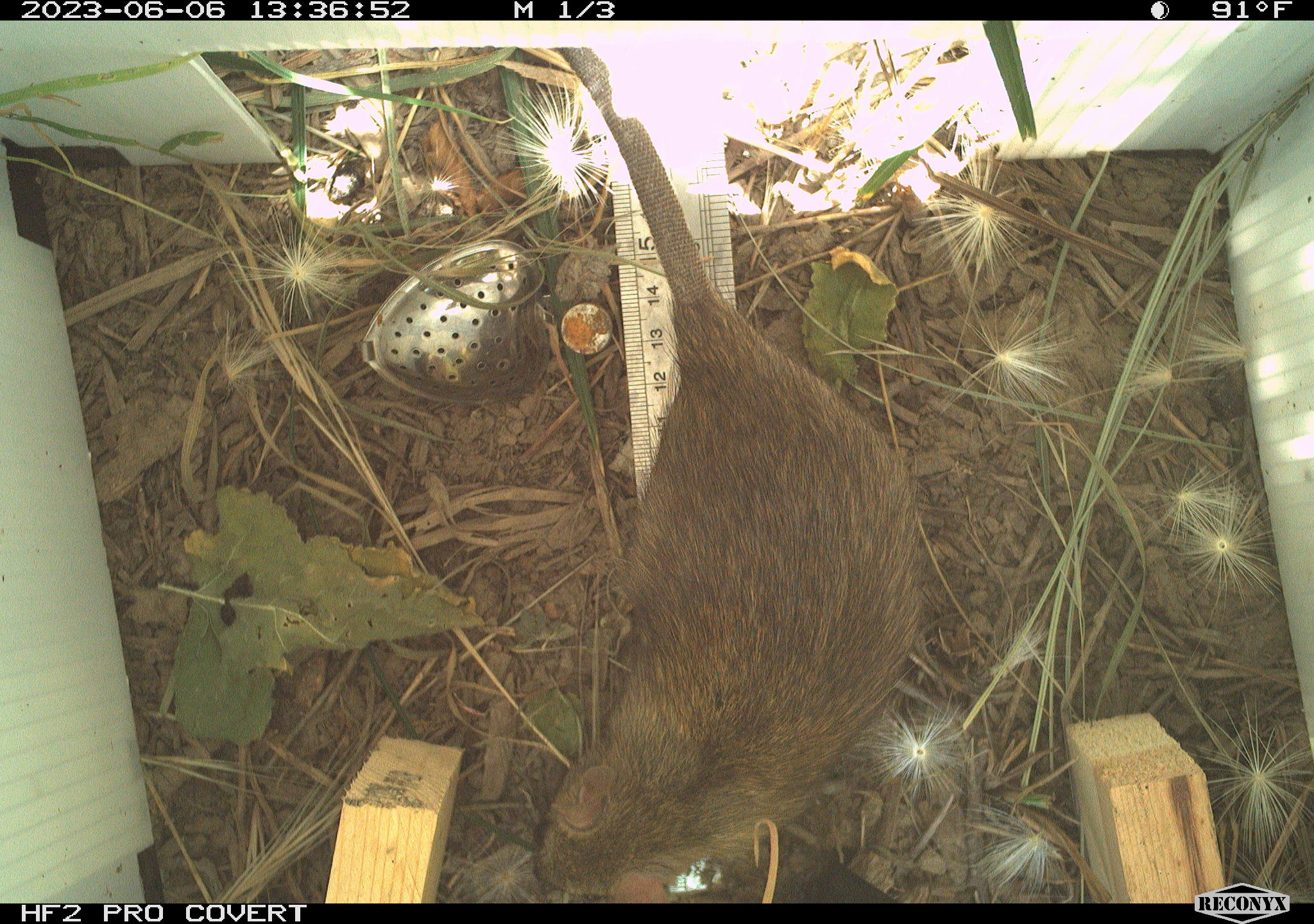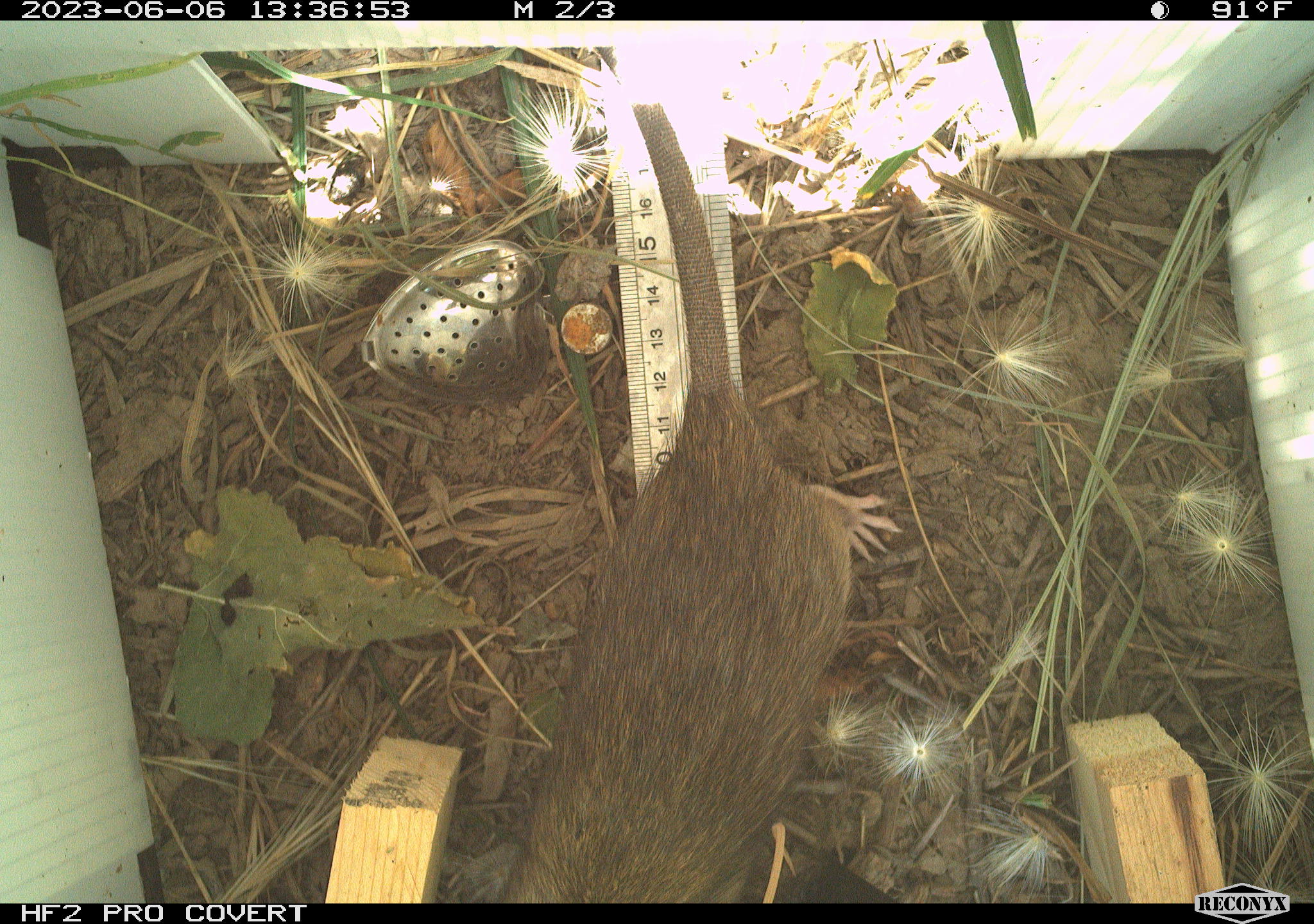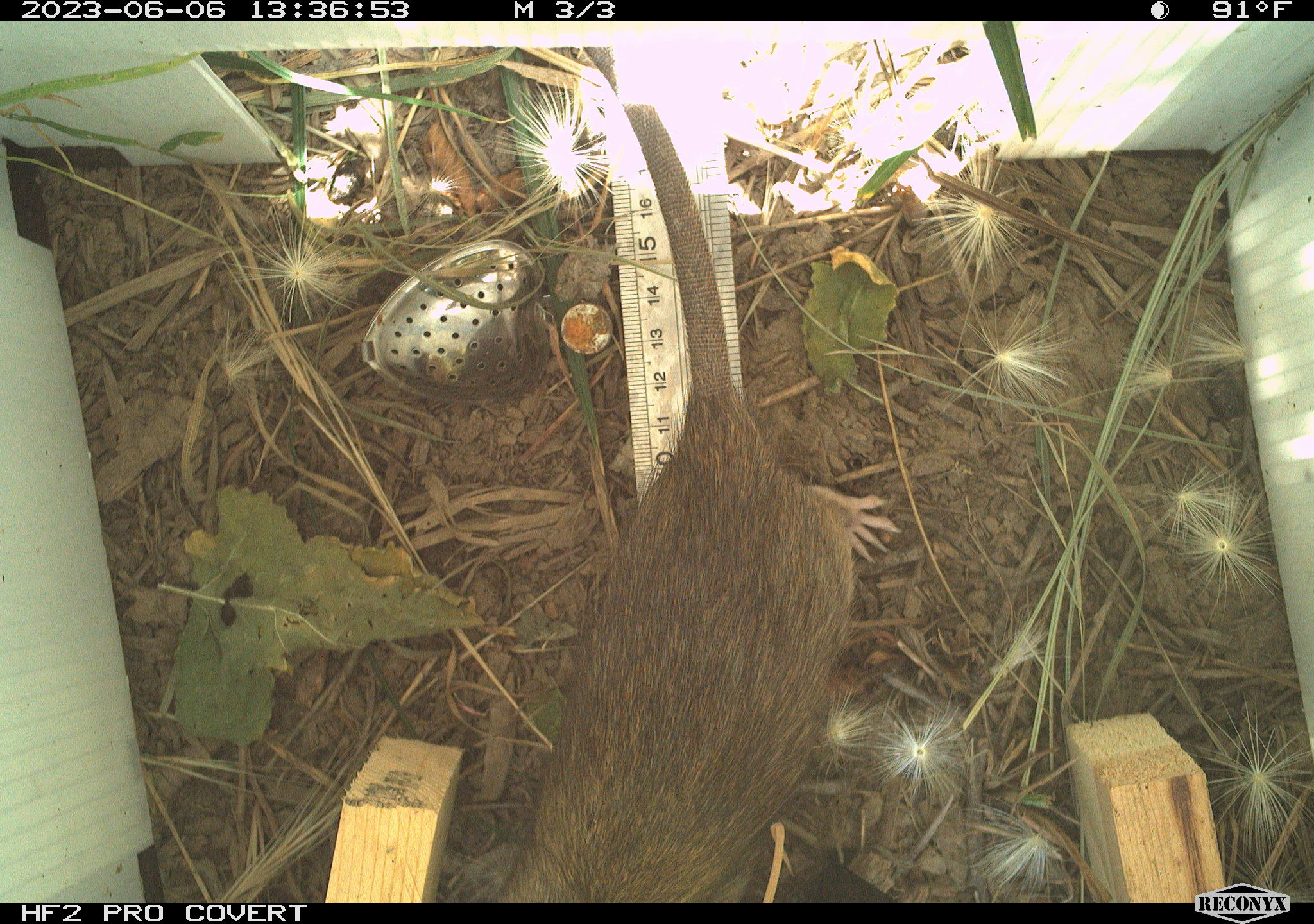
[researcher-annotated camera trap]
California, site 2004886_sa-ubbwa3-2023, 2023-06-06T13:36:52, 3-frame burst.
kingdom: Animalia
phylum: Chordata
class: Mammalia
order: Rodentia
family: Muridae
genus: Rattus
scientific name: Rattus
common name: rat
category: rattus species